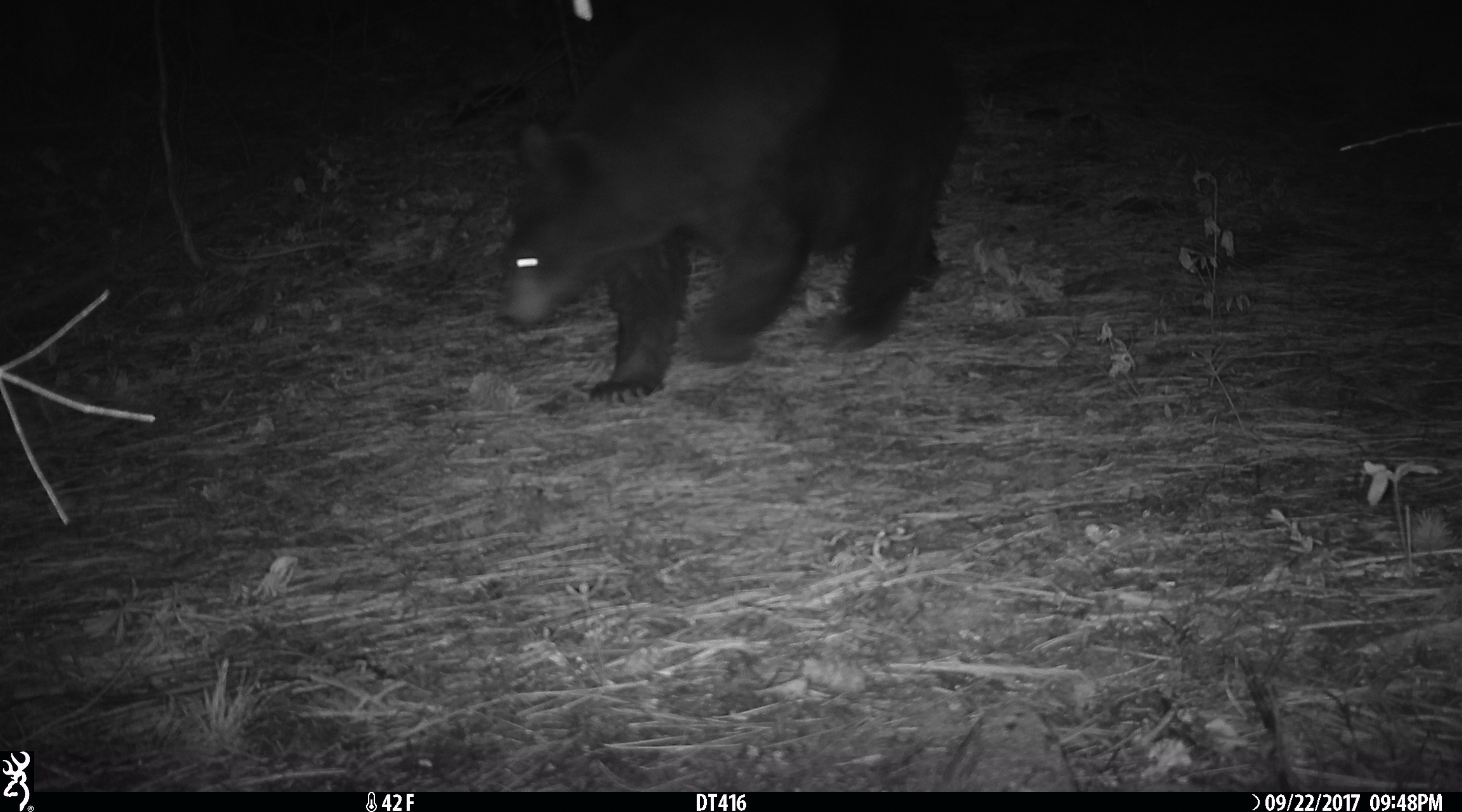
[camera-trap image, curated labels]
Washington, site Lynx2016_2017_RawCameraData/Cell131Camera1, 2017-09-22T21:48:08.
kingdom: Animalia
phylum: Chordata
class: Mammalia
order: Carnivora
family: Ursidae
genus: Ursus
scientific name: Ursus americanus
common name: american black bear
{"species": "Ursus americanus (american black bear)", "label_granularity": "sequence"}